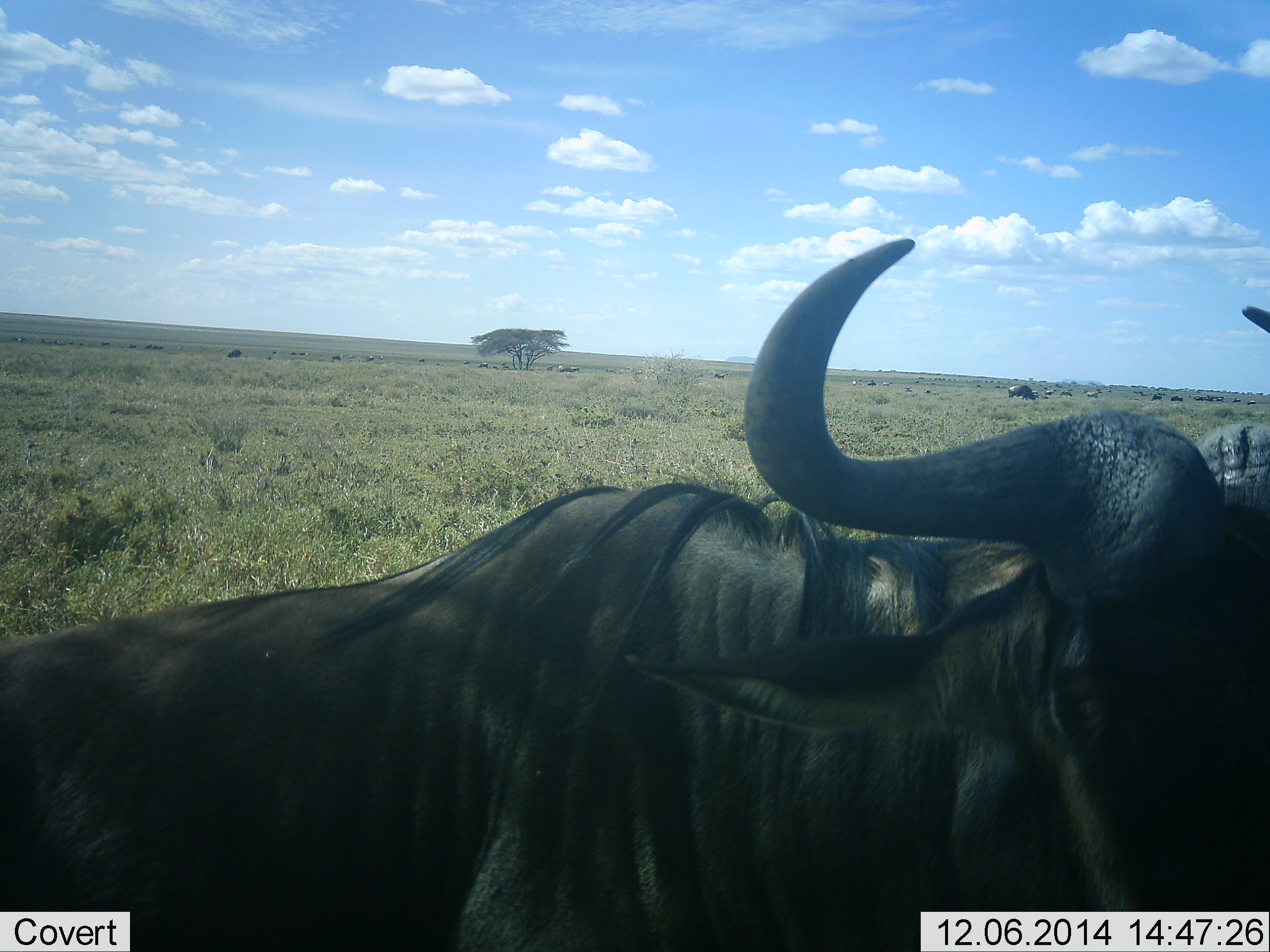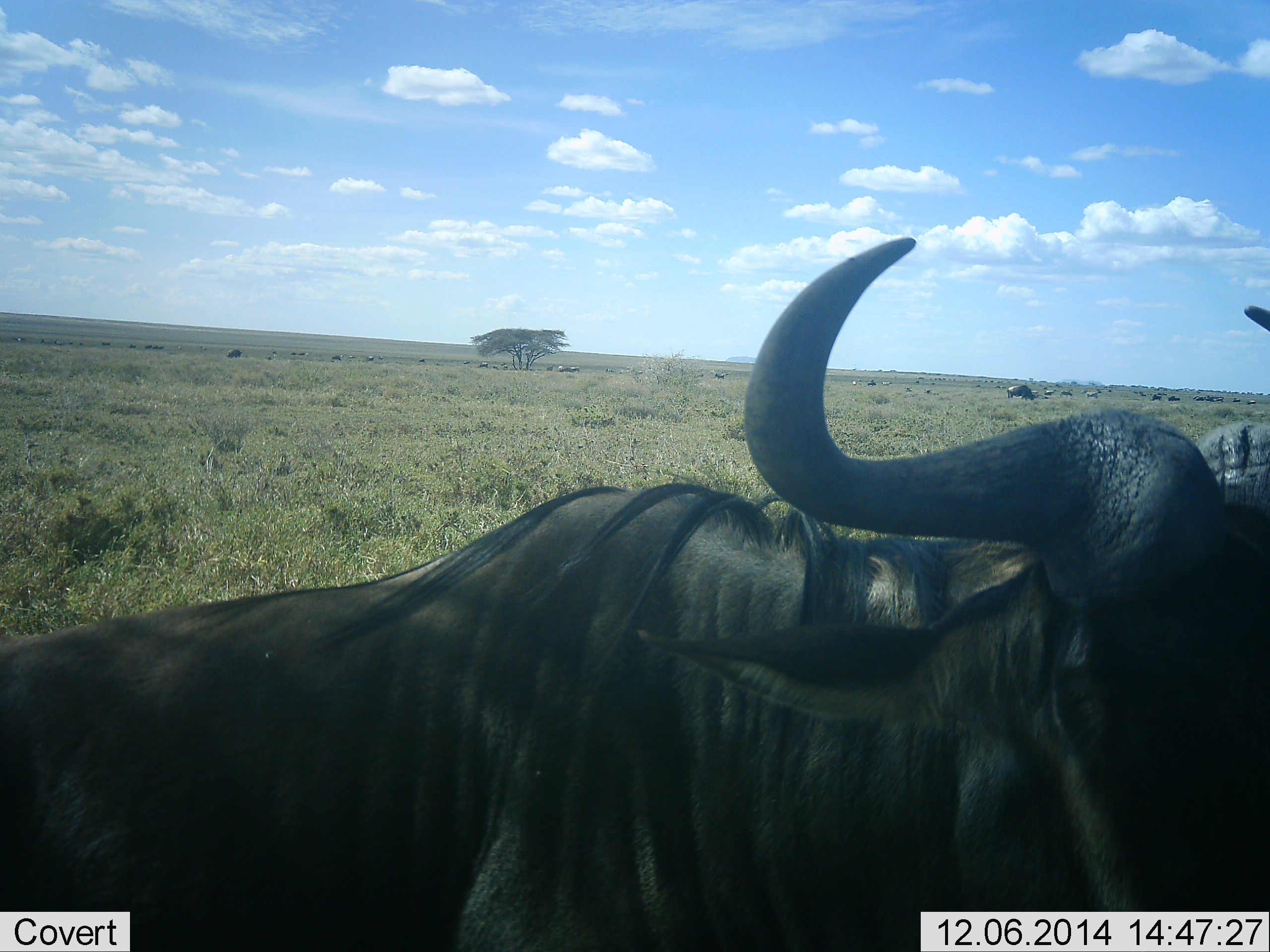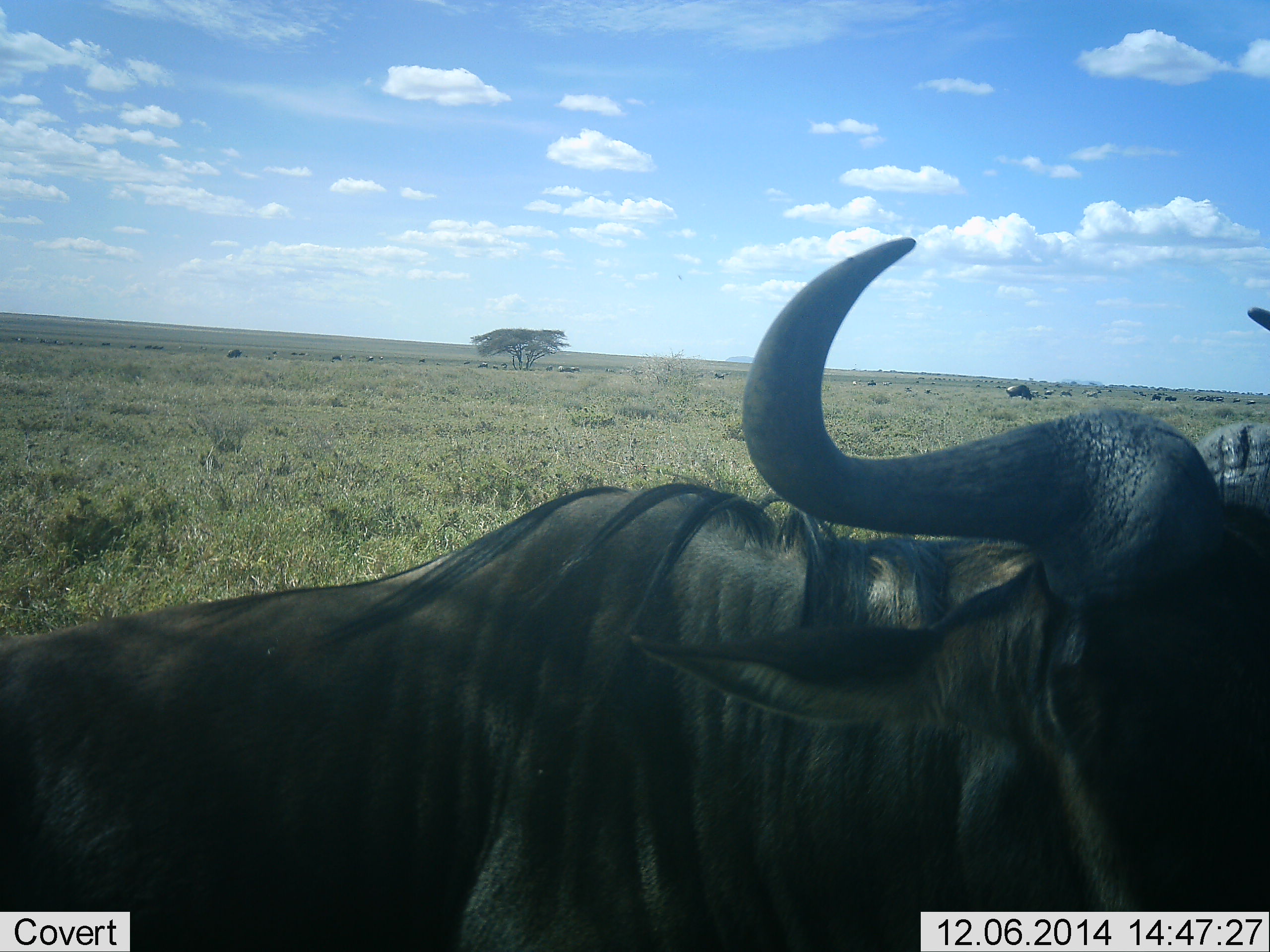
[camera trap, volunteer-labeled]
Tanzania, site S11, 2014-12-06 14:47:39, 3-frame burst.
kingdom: Animalia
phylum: Chordata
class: Mammalia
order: Artiodactyla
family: Bovidae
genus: Connochaetes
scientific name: Connochaetes taurinus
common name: blue wildebeest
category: wildebeest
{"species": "wildebeest (blue wildebeest) (Connochaetes taurinus)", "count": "11-50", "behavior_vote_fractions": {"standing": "60%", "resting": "30%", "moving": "20%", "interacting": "10%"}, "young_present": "0%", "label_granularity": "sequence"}